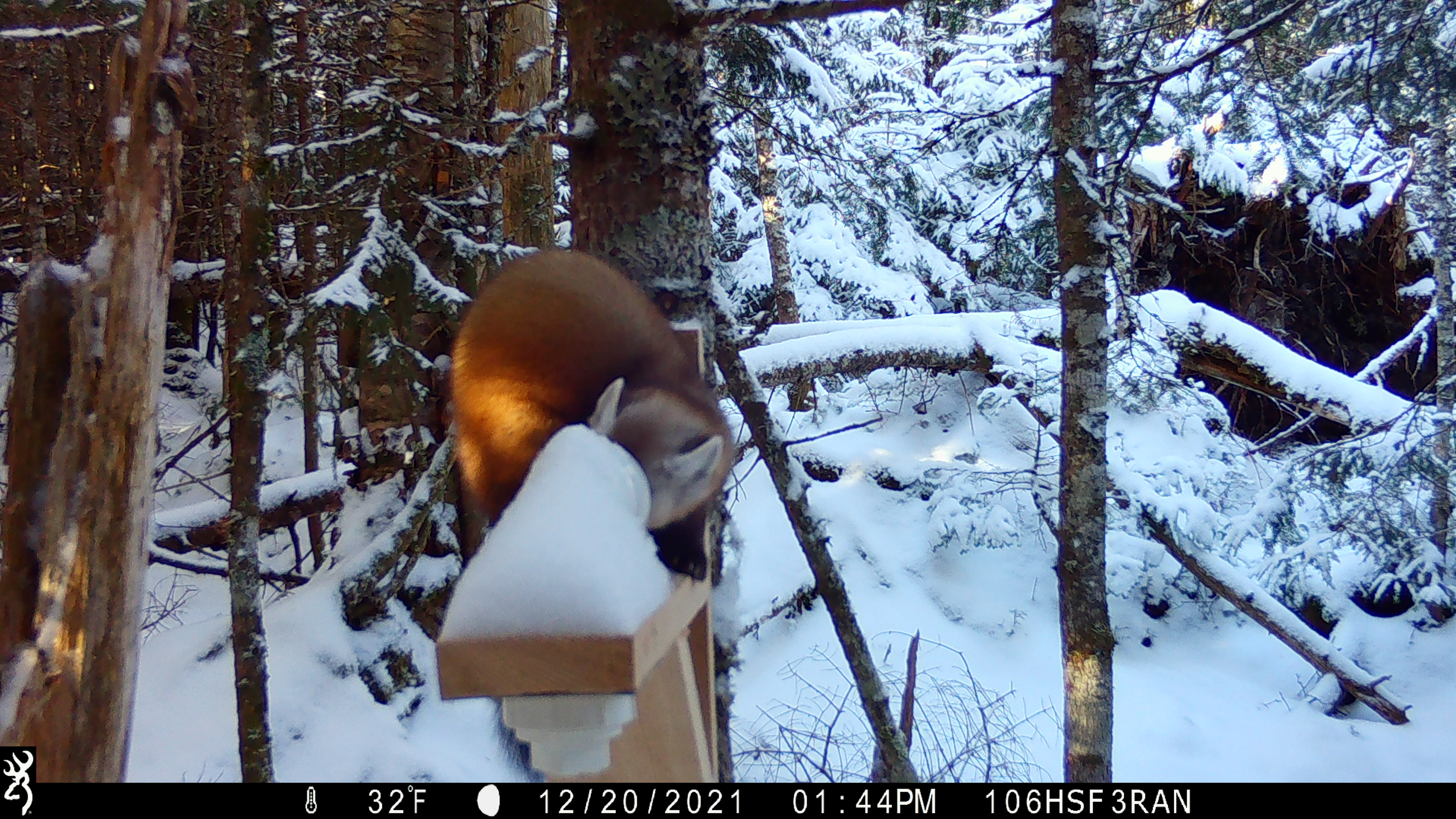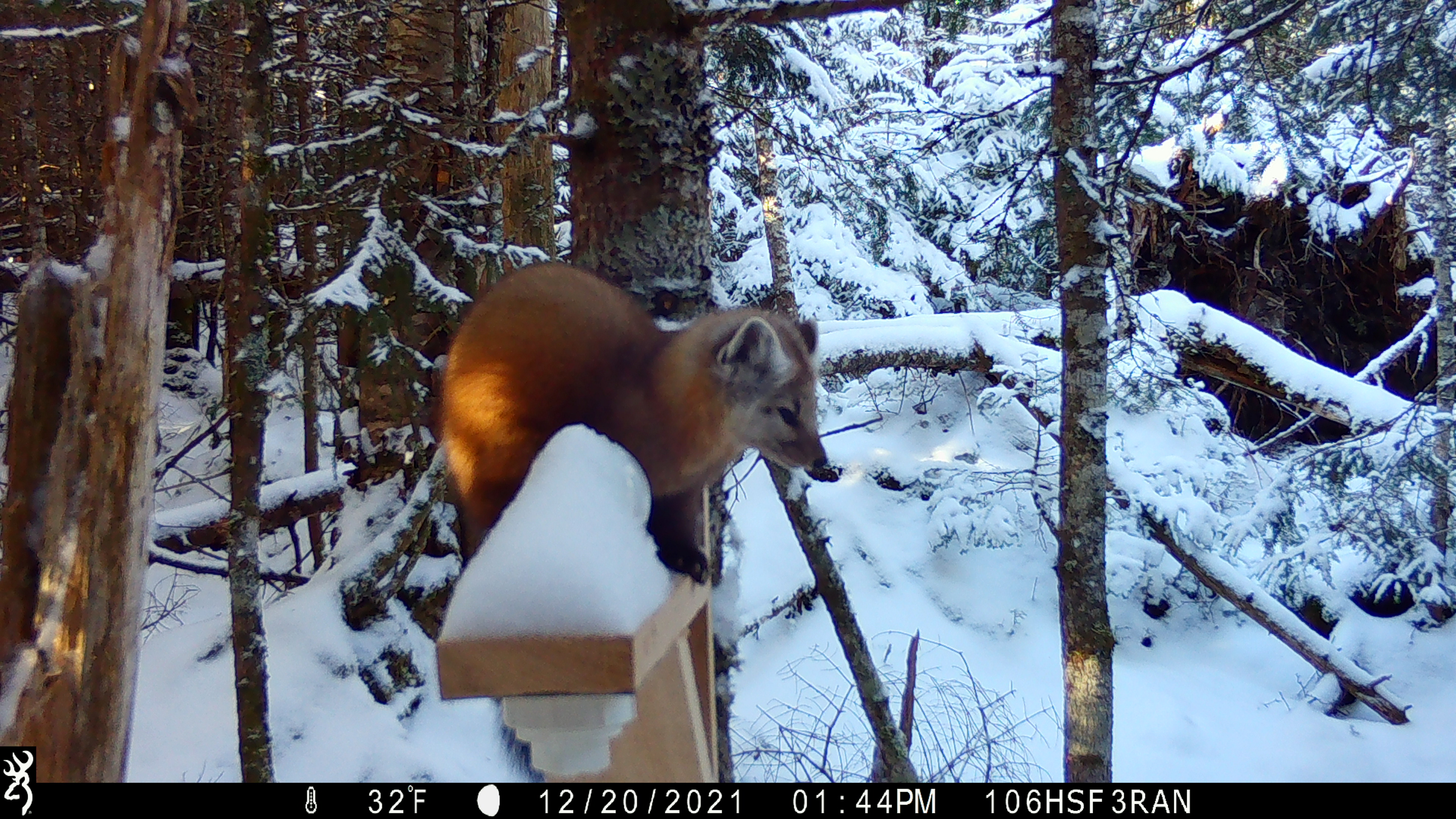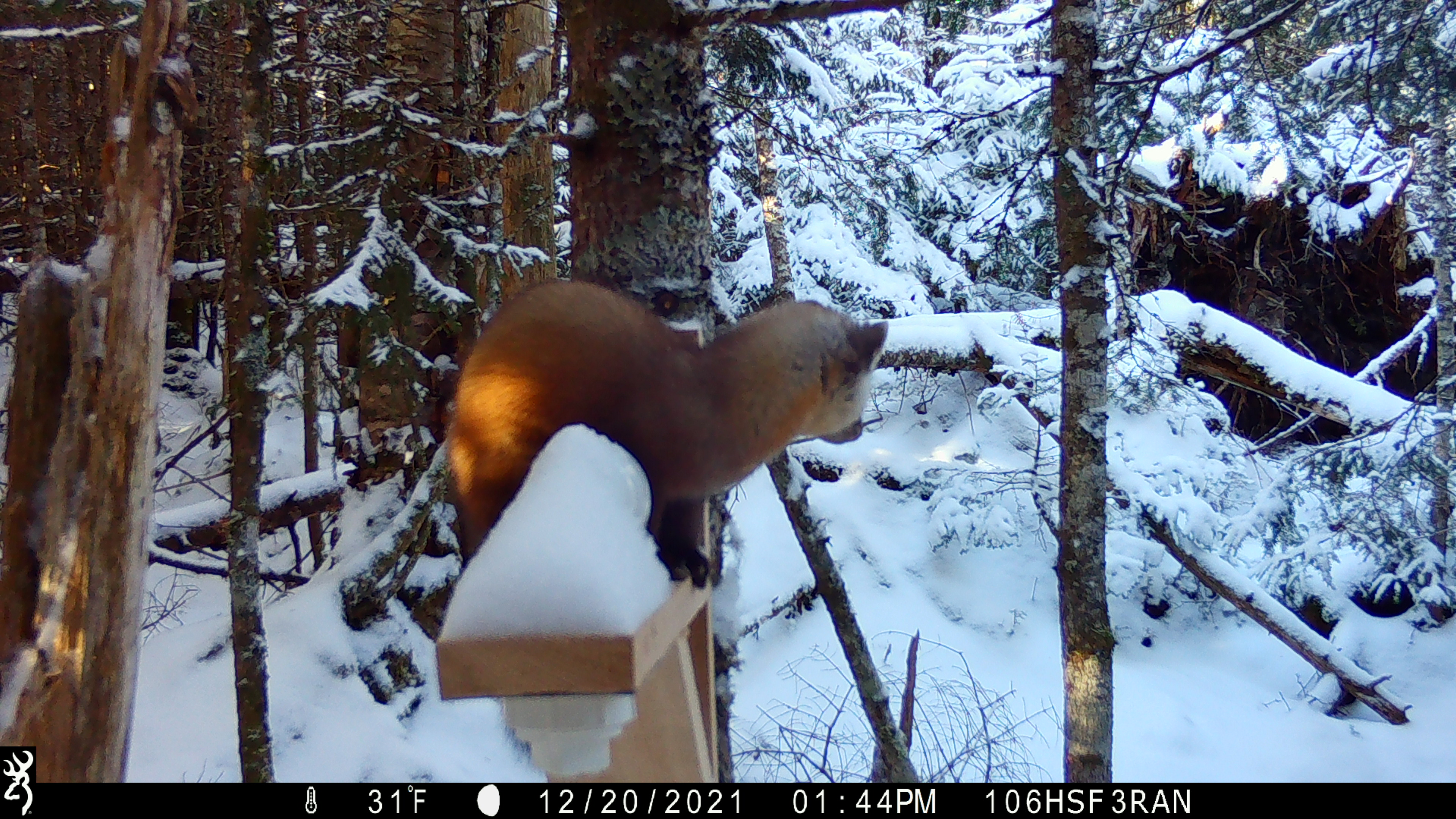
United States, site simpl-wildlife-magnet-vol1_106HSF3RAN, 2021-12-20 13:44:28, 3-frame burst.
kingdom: Animalia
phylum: Chordata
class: Mammalia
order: Carnivora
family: Mustelidae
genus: Martes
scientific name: Martes americana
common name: american marten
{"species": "american marten (Martes americana)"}